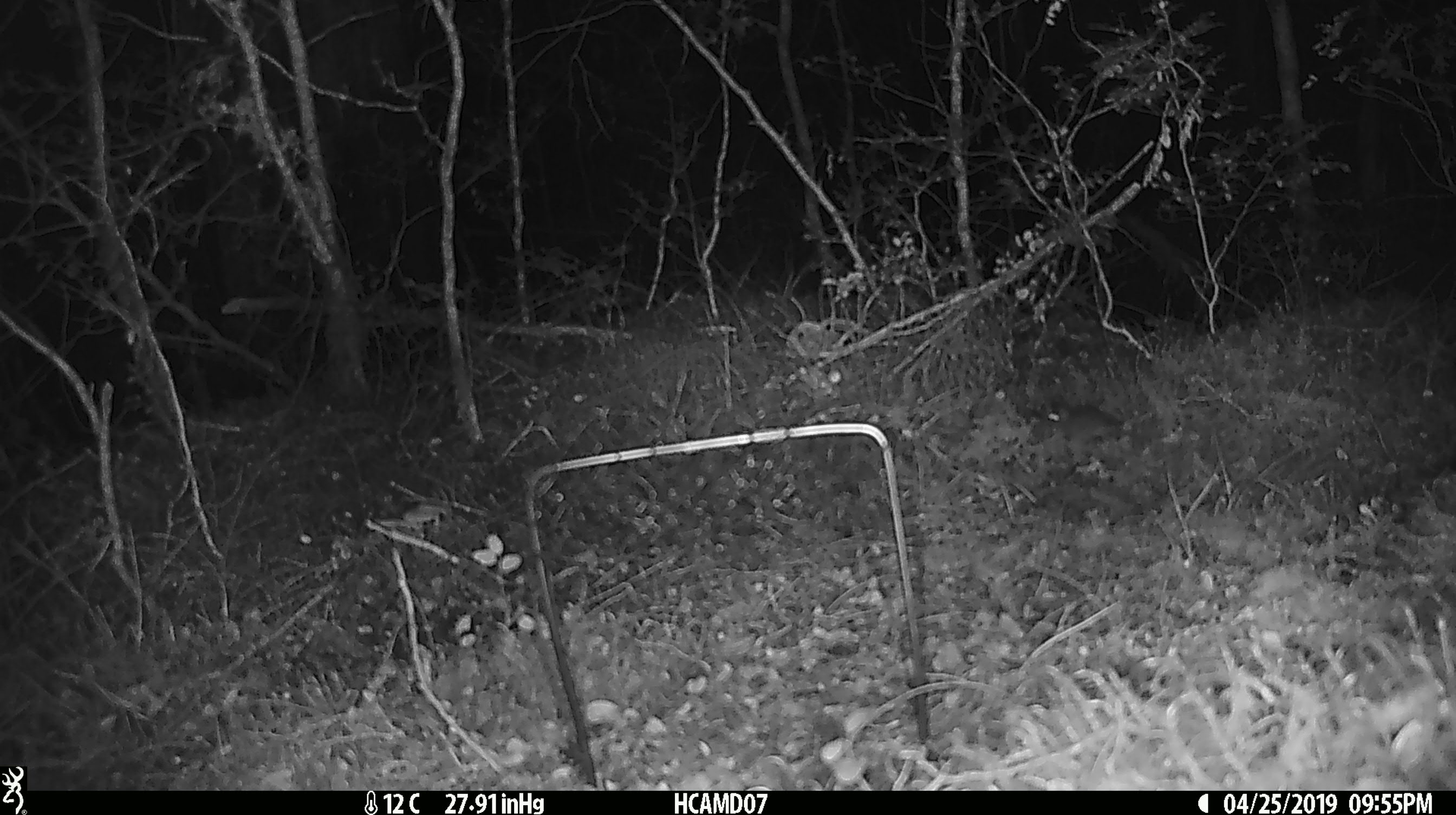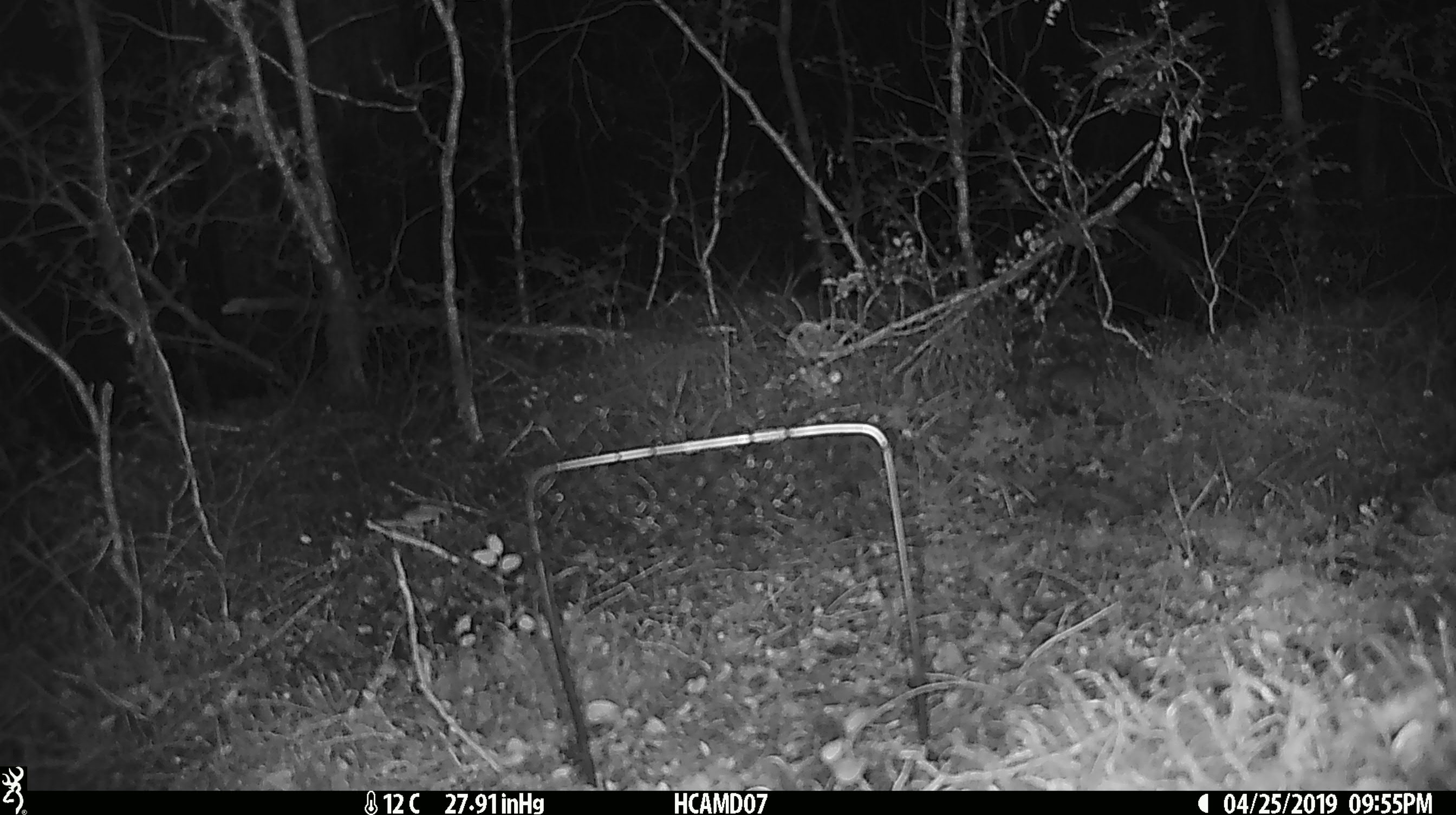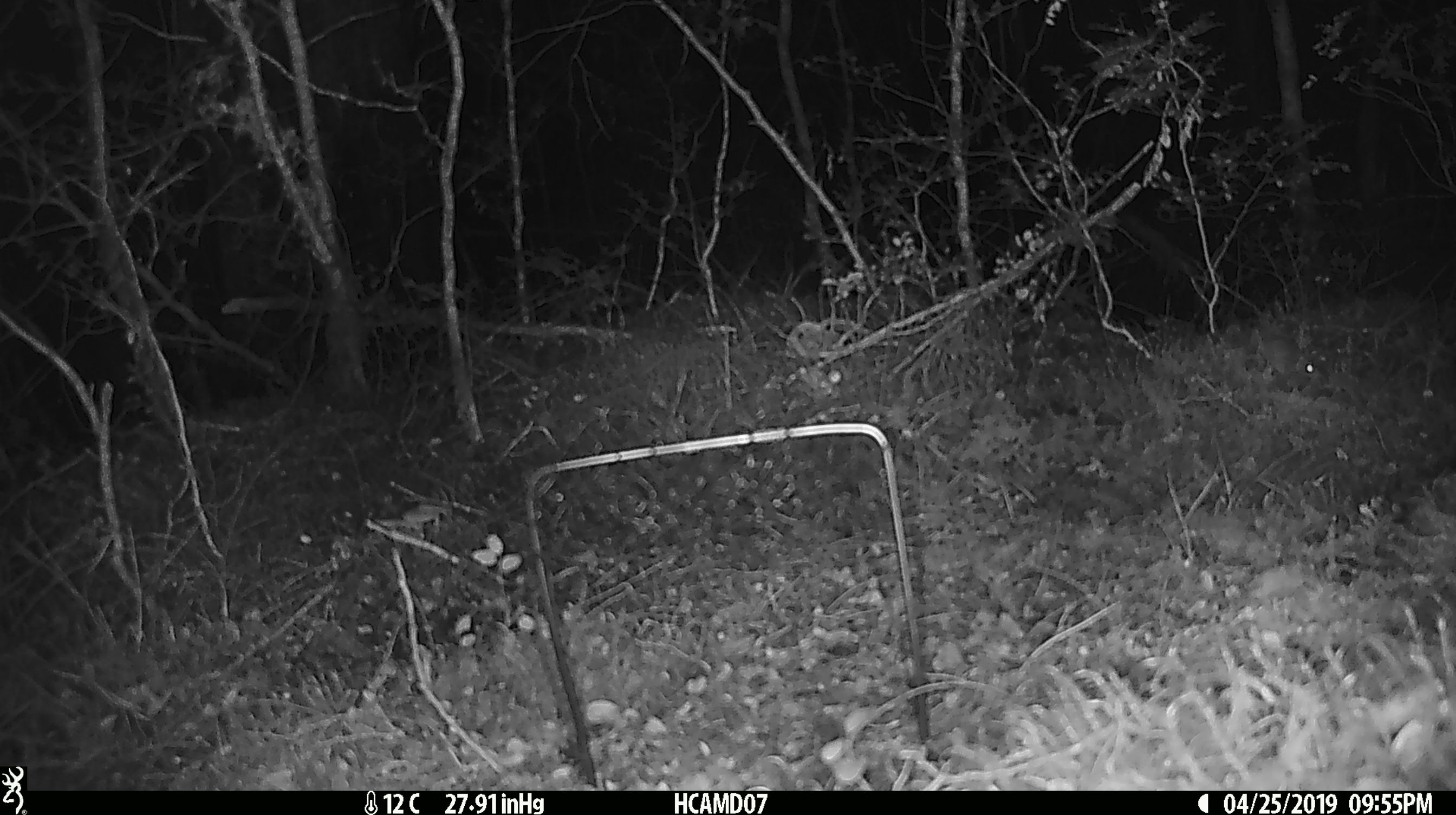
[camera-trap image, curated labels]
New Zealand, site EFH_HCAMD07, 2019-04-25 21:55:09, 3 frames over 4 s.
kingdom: Animalia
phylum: Chordata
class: Mammalia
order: Rodentia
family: Muridae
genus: Mus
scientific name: Mus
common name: mouse